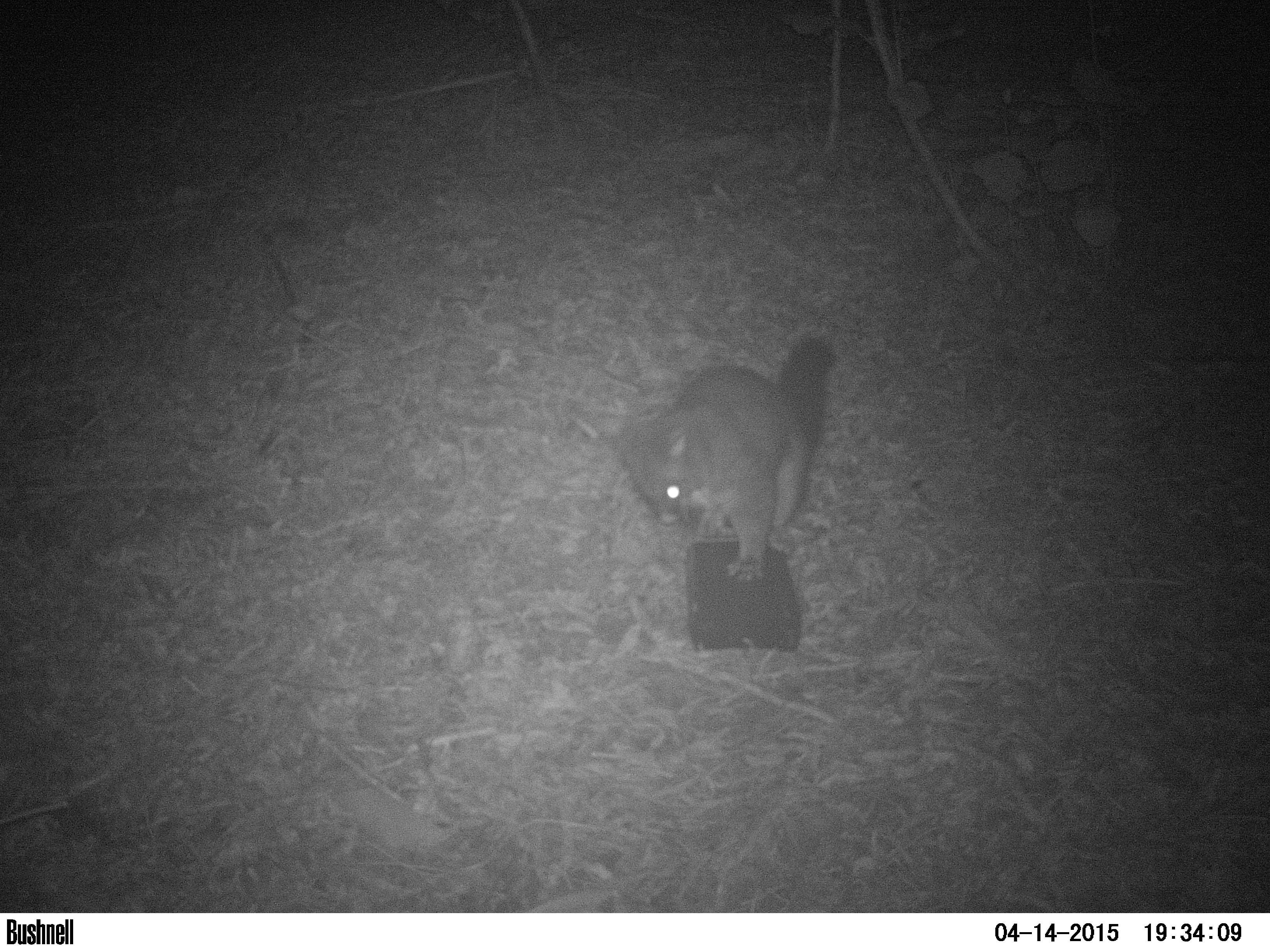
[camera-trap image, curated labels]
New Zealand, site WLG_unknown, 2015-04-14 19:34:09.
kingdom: Animalia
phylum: Chordata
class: Mammalia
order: Diprotodontia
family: Phalangeridae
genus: Trichosurus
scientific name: Trichosurus vulpecula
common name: common brushtail possum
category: possum